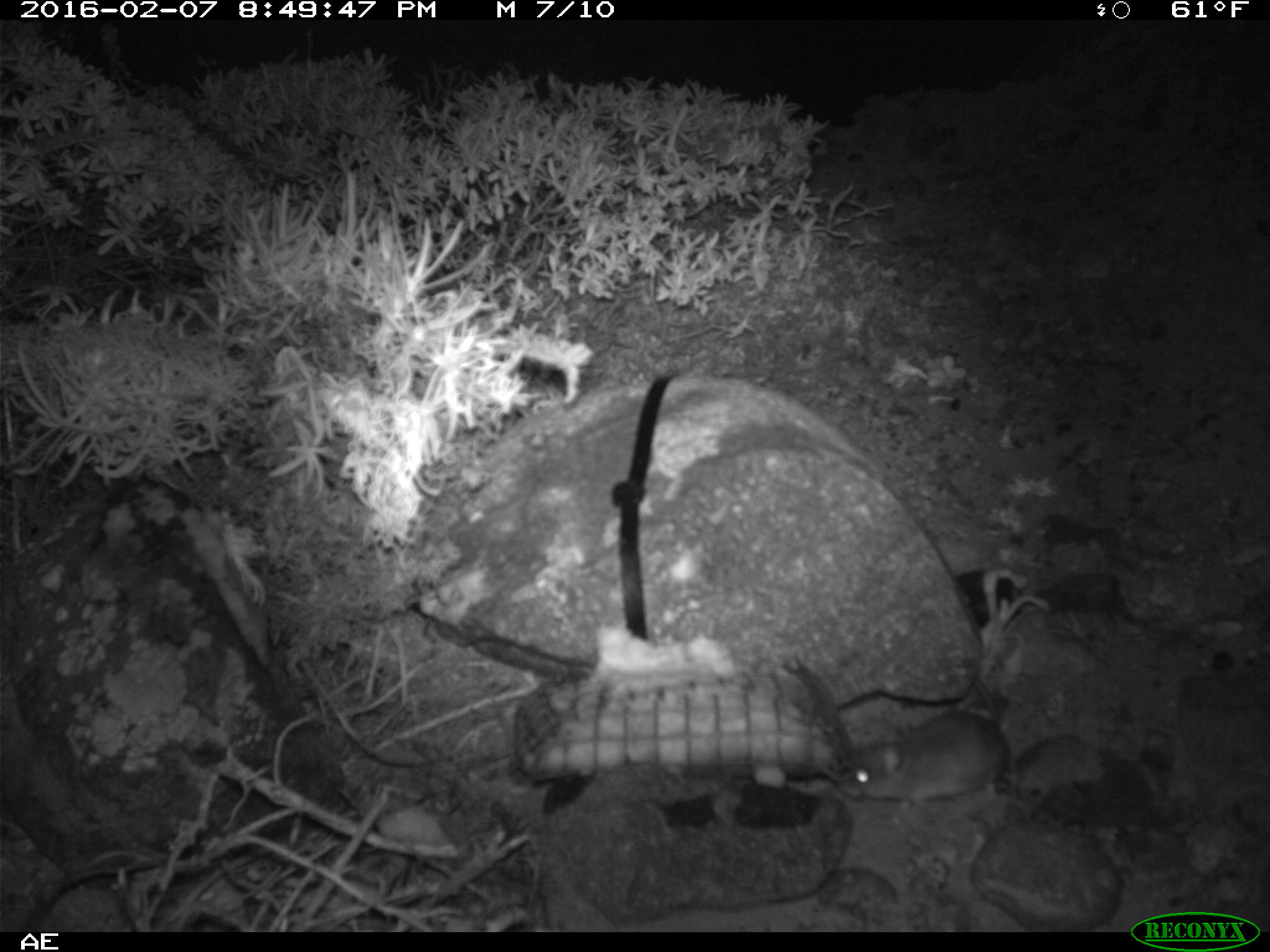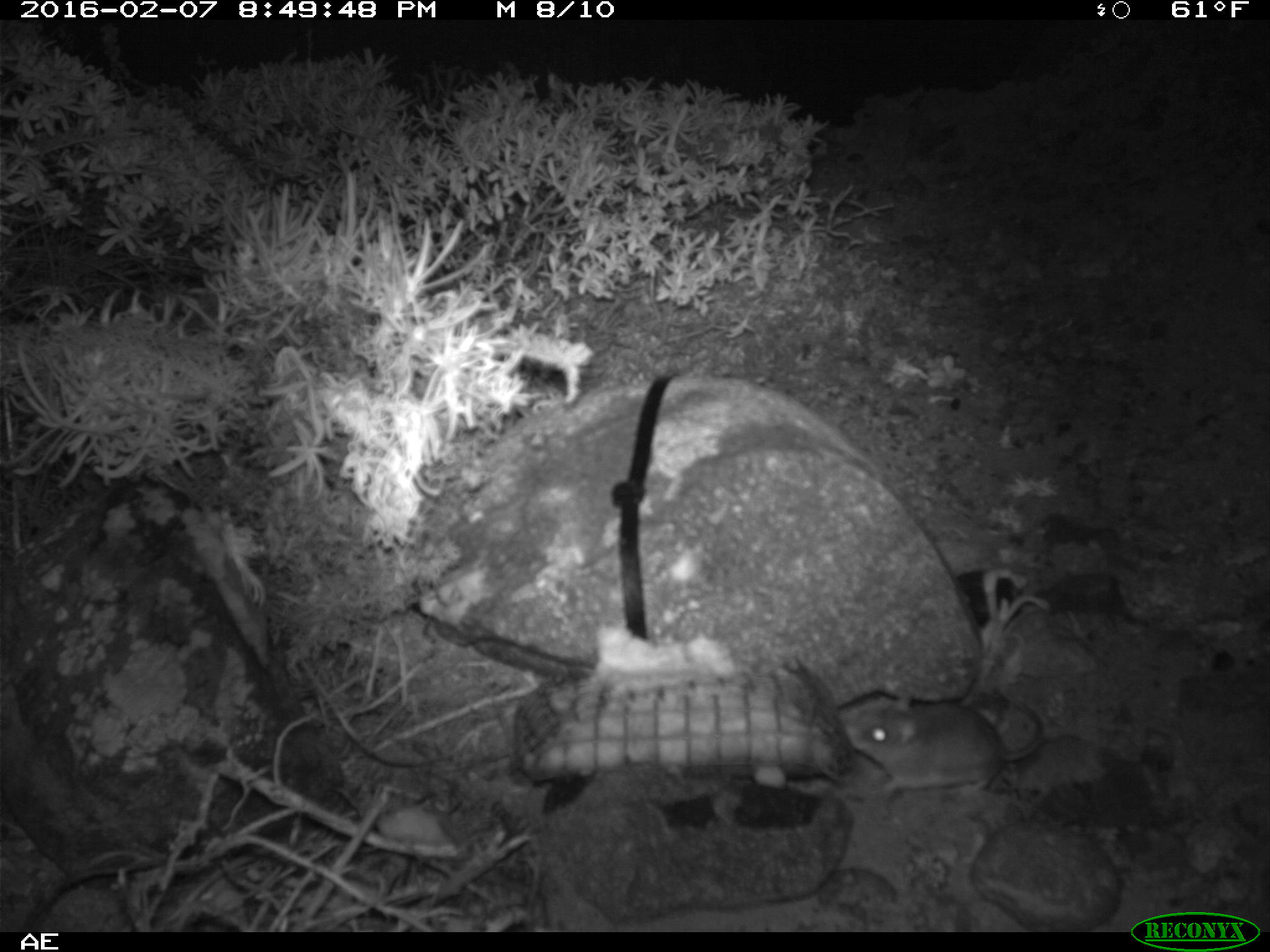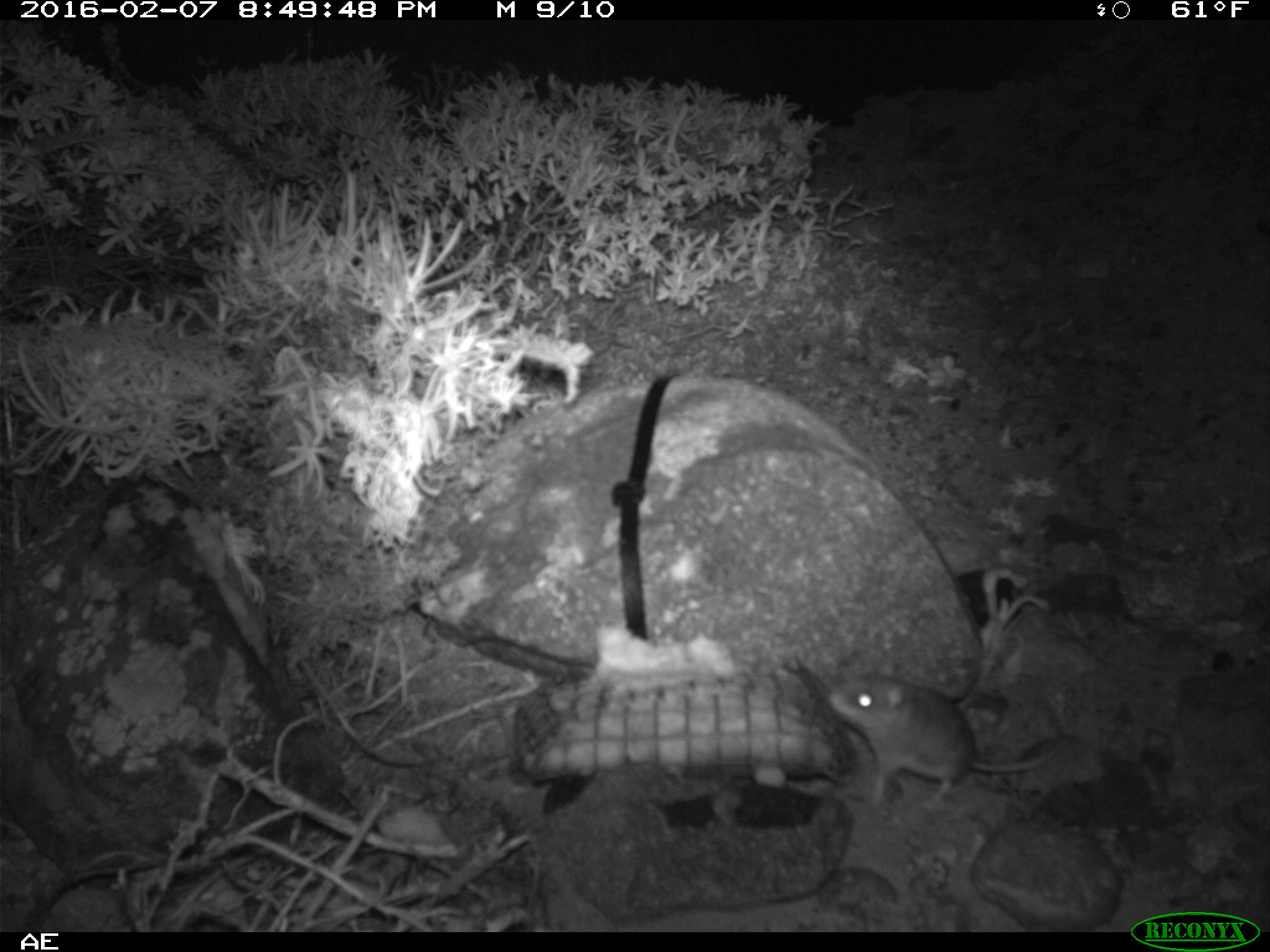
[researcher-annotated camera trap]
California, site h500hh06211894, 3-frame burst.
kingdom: Animalia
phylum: Chordata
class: Mammalia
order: Rodentia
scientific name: Rodentia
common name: rodent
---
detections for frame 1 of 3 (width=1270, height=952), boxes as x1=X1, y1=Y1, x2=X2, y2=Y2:
rodent: x1=831, y1=681, x2=1012, y2=824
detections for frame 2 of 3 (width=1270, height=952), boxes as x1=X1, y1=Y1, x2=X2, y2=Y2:
rodent: x1=841, y1=694, x2=1044, y2=801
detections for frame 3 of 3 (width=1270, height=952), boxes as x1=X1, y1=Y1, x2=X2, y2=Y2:
rodent: x1=827, y1=660, x2=1054, y2=810